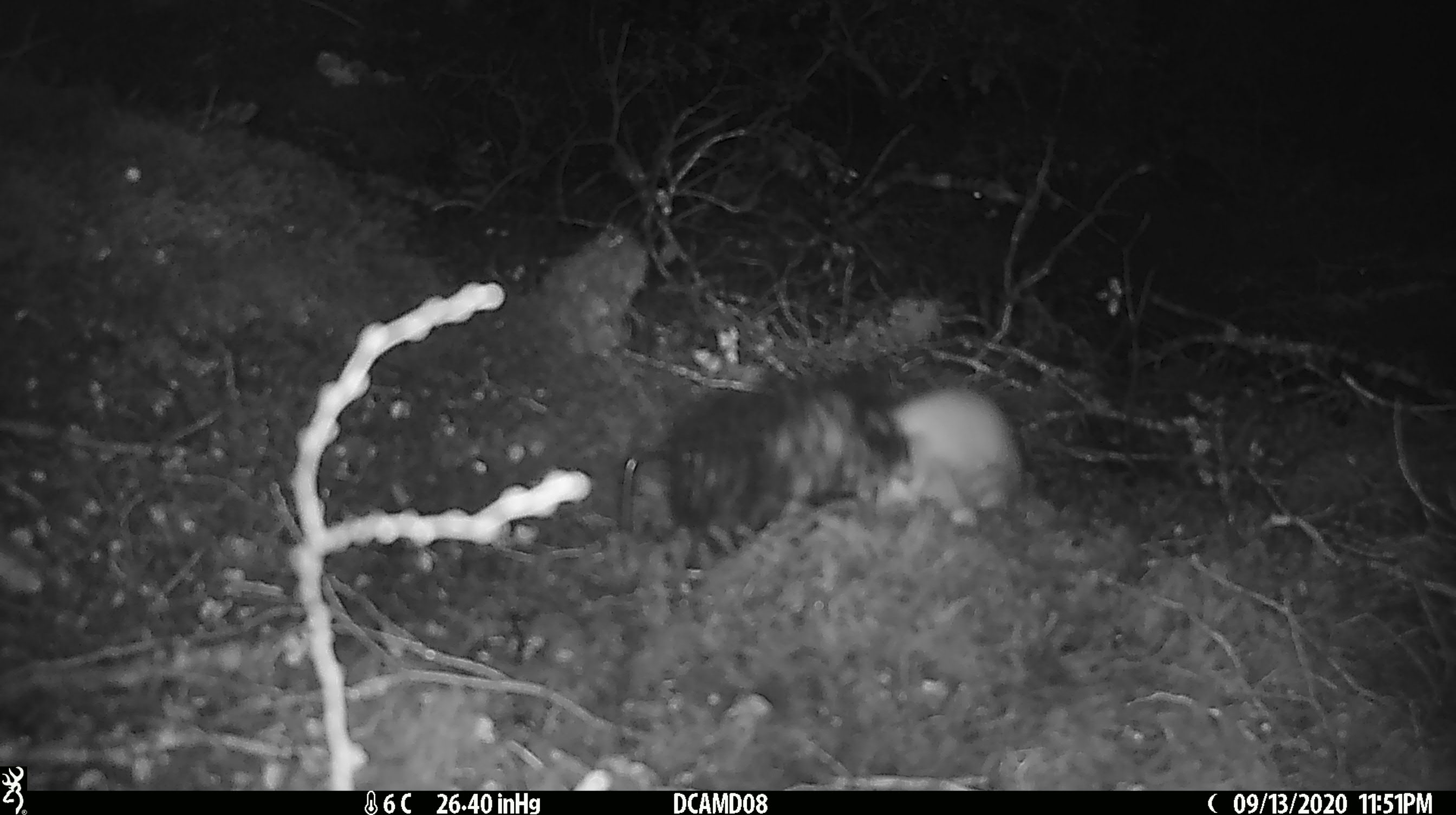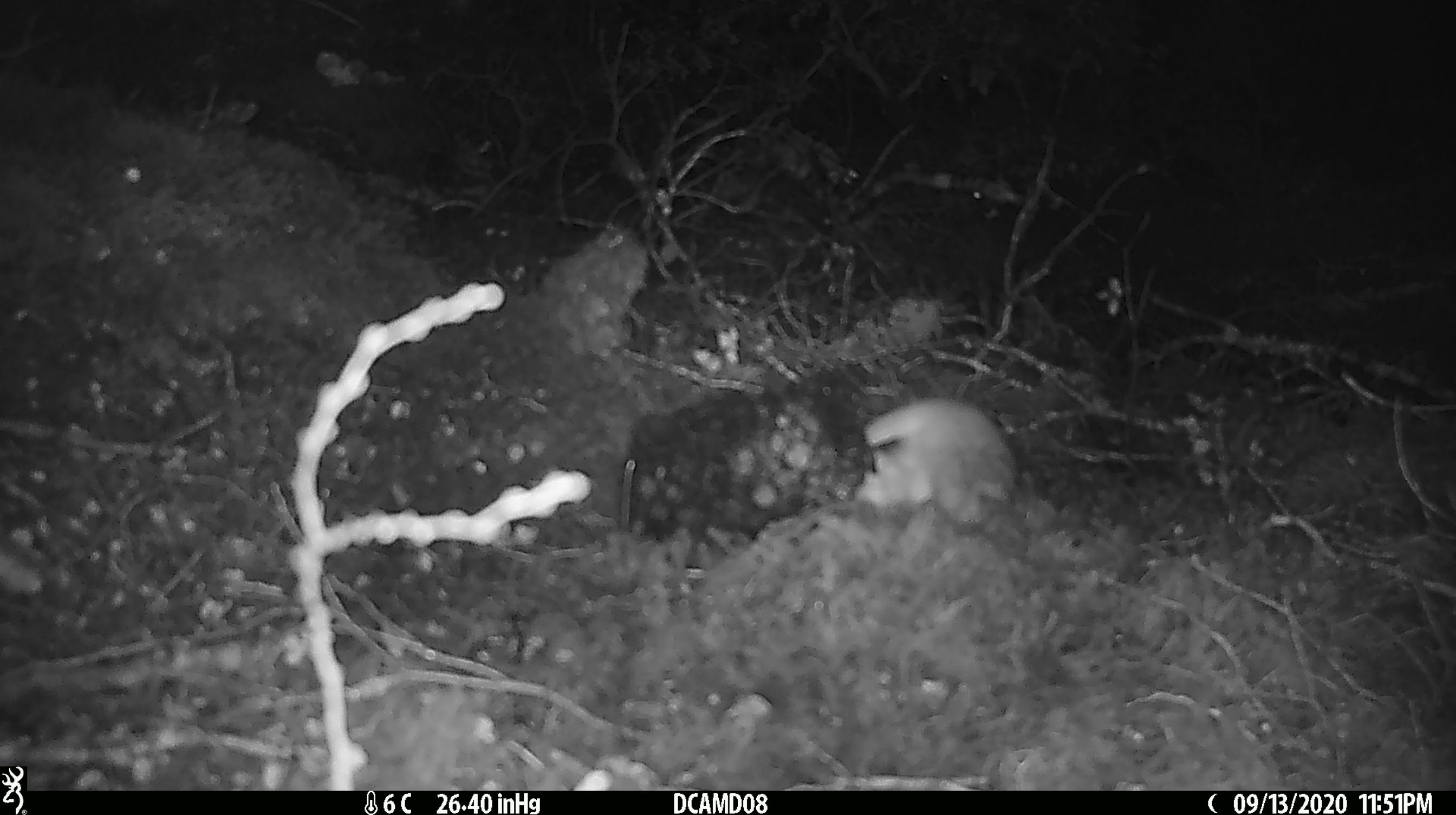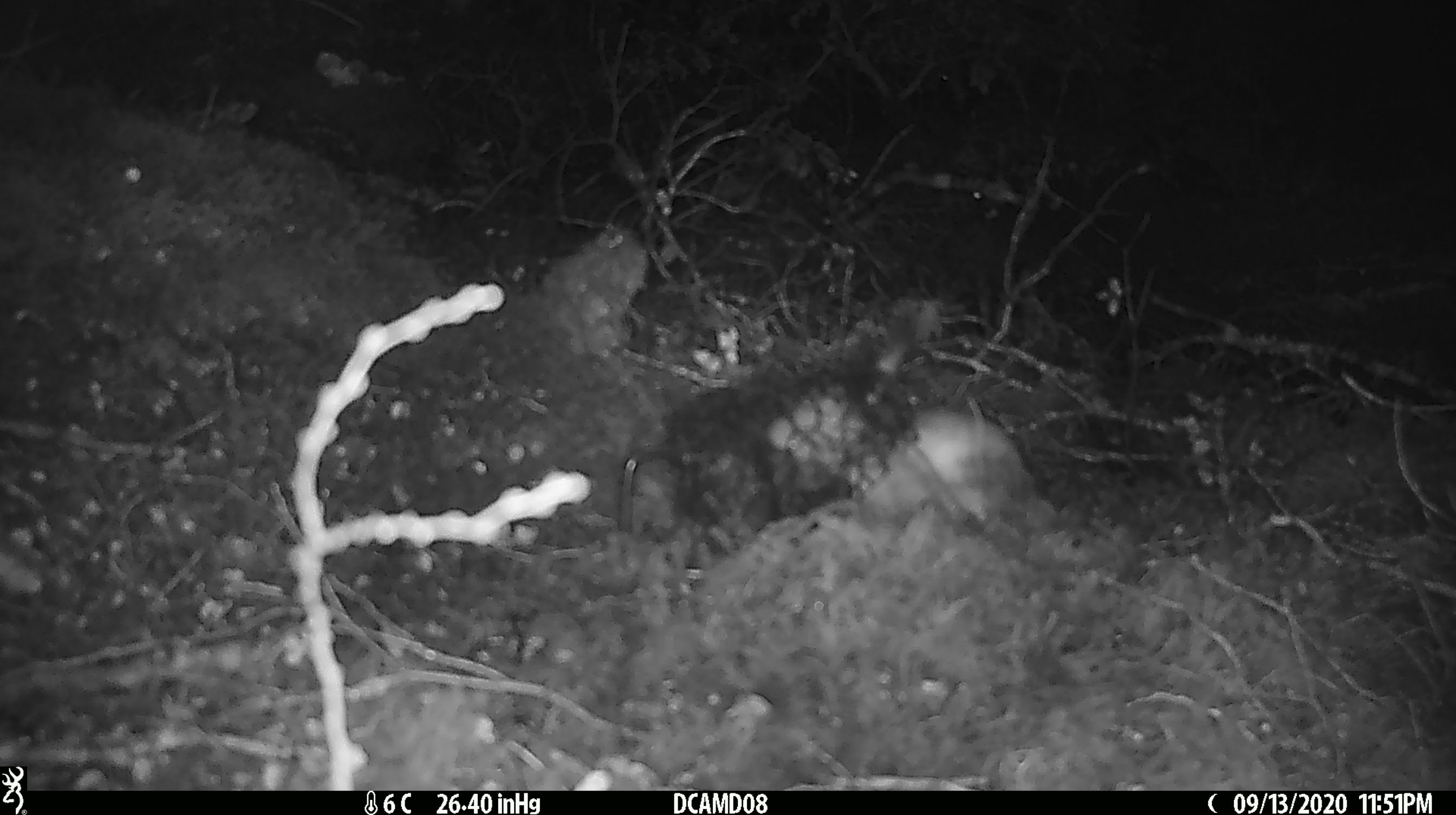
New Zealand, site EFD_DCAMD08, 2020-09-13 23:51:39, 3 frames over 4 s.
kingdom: Animalia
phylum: Chordata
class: Mammalia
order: Carnivora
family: Mustelidae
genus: Mustela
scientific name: Mustela erminea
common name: stoat